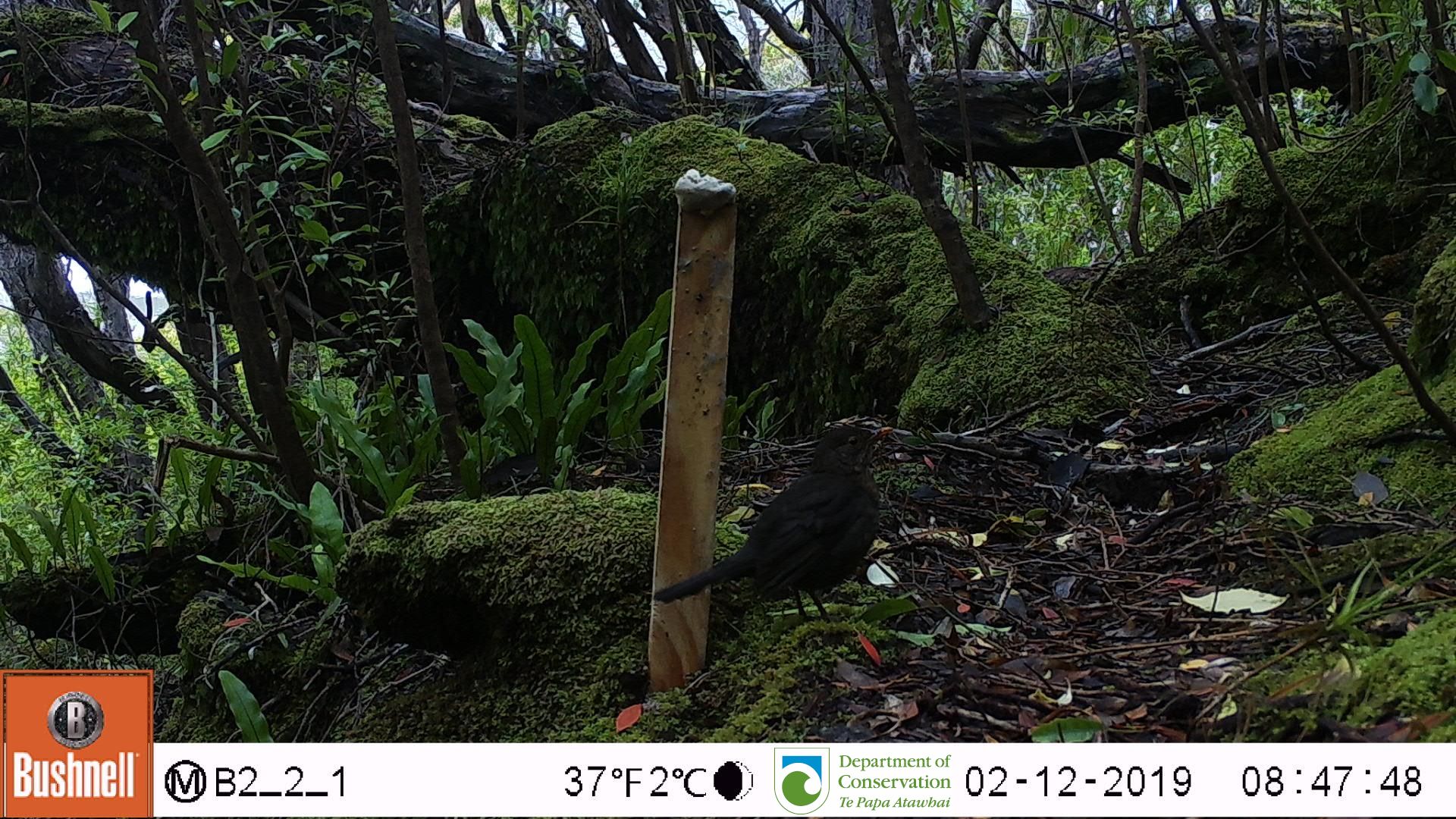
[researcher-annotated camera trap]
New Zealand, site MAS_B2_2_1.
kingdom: Animalia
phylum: Chordata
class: Aves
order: Passeriformes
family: Turdidae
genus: Turdus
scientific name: Turdus merula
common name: eurasian blackbird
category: blackbird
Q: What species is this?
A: Blackbird (eurasian blackbird) (Turdus merula).